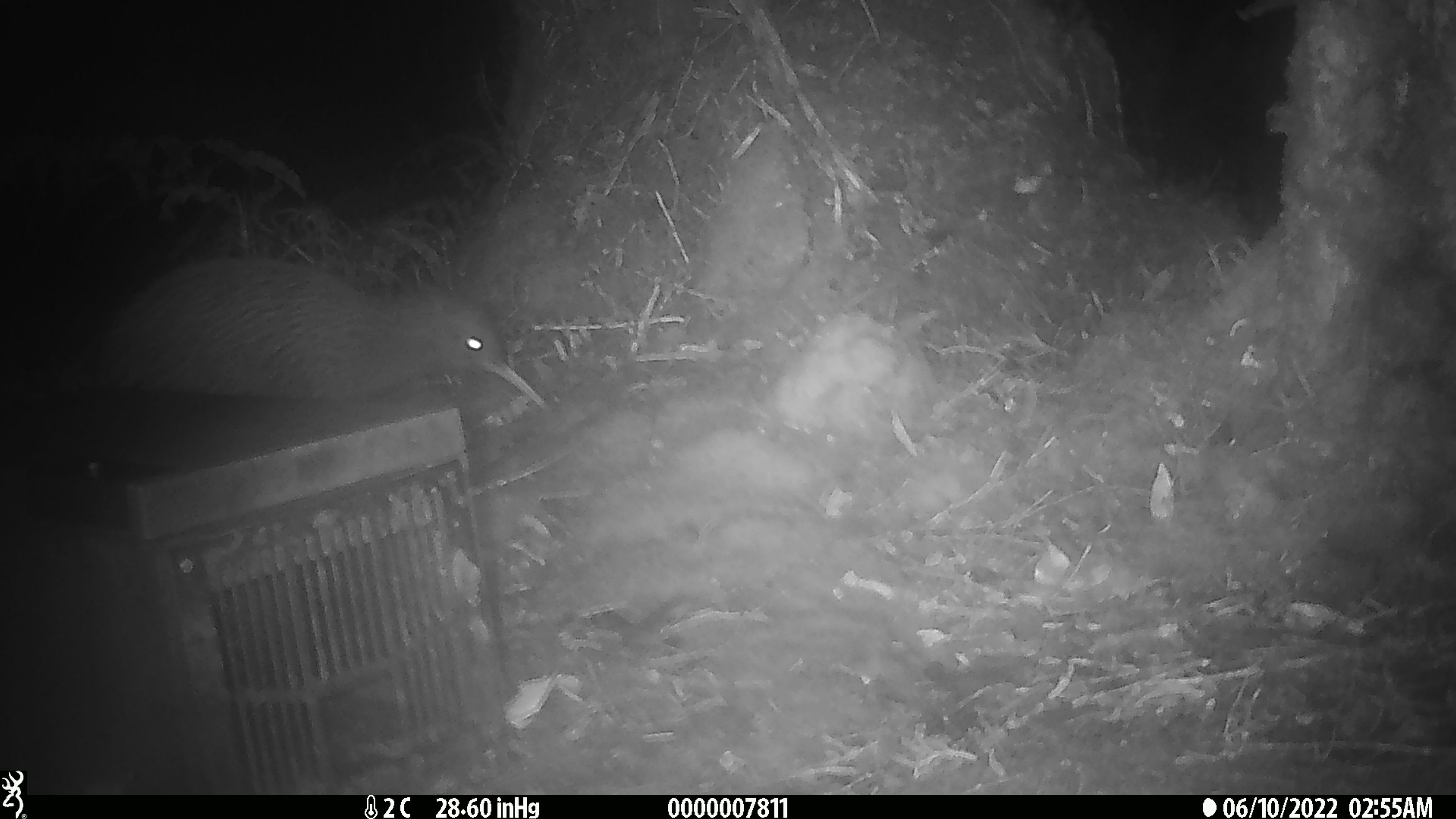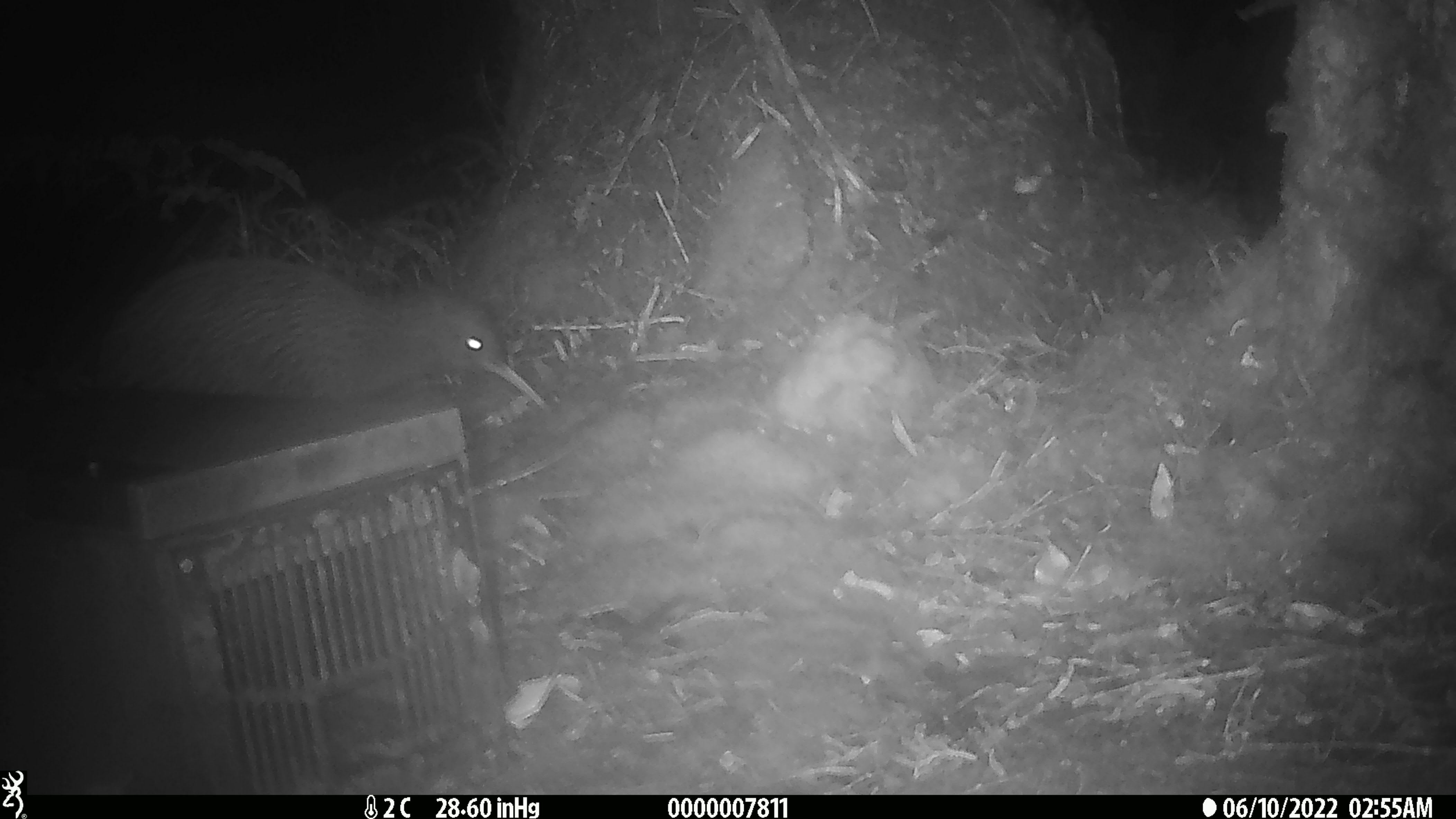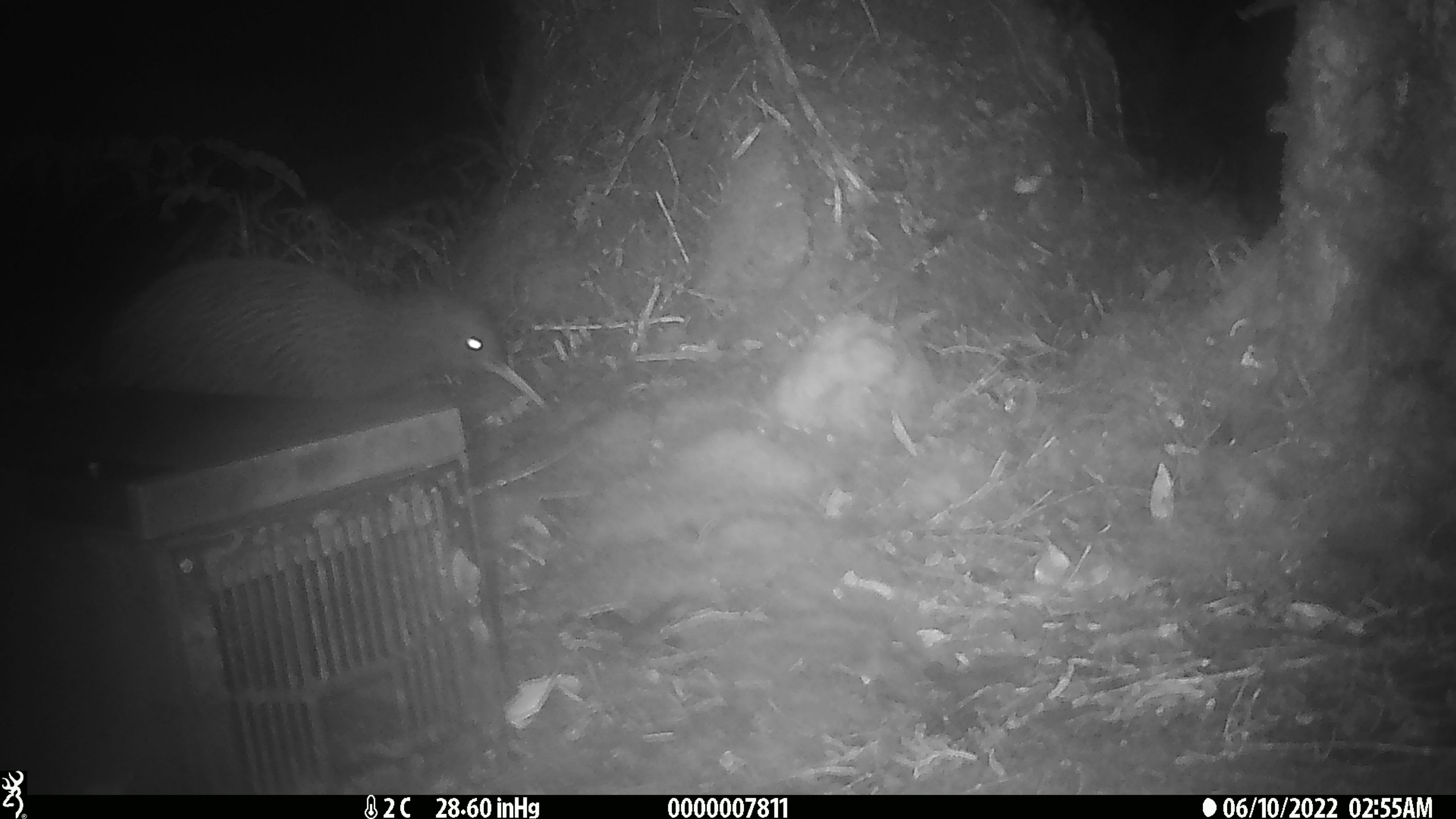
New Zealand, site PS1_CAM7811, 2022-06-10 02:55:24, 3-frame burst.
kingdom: Animalia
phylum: Chordata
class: Aves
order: Apterygiformes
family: Apterygidae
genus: Apteryx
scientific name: Apteryx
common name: kiwi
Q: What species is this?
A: Kiwi (Apteryx).